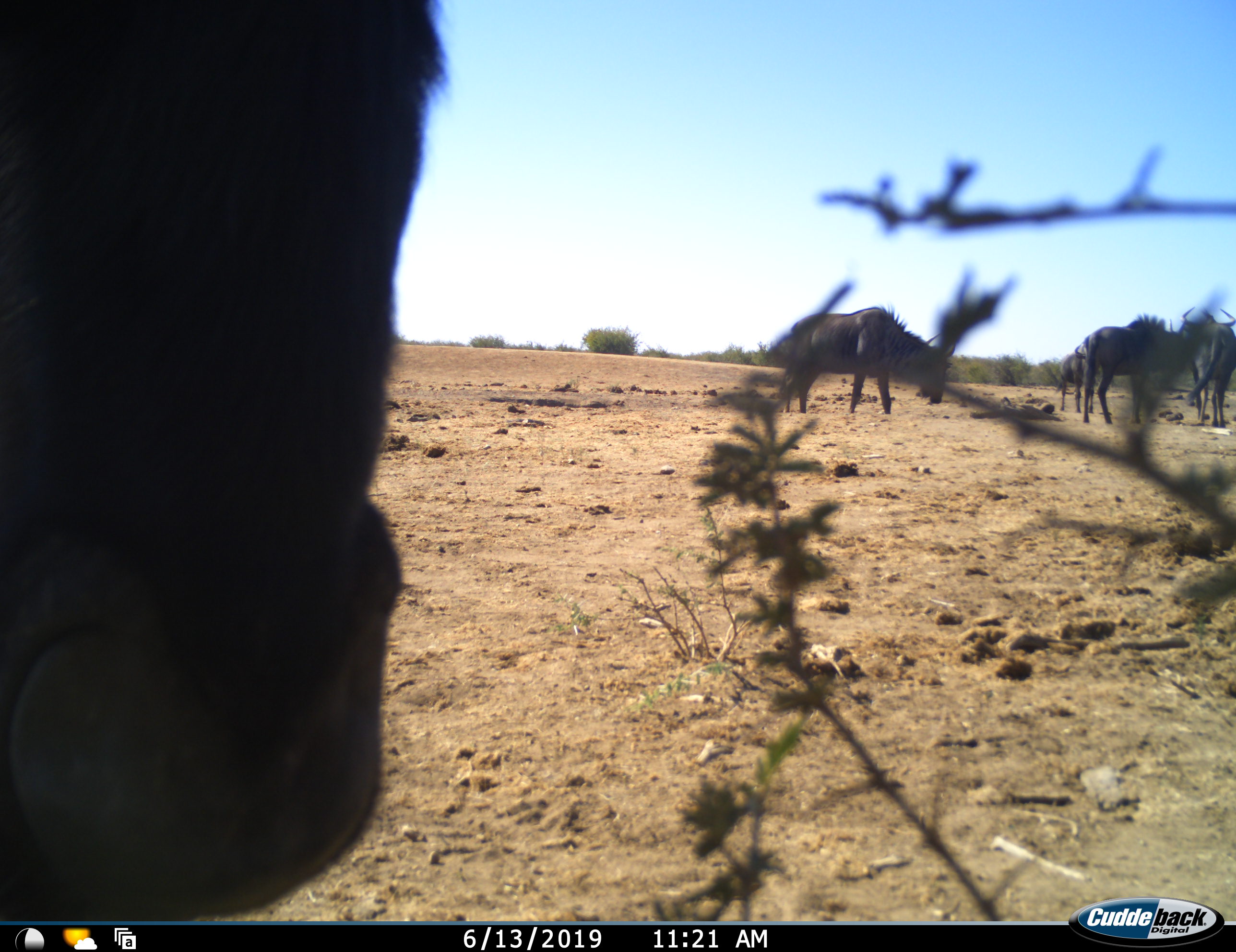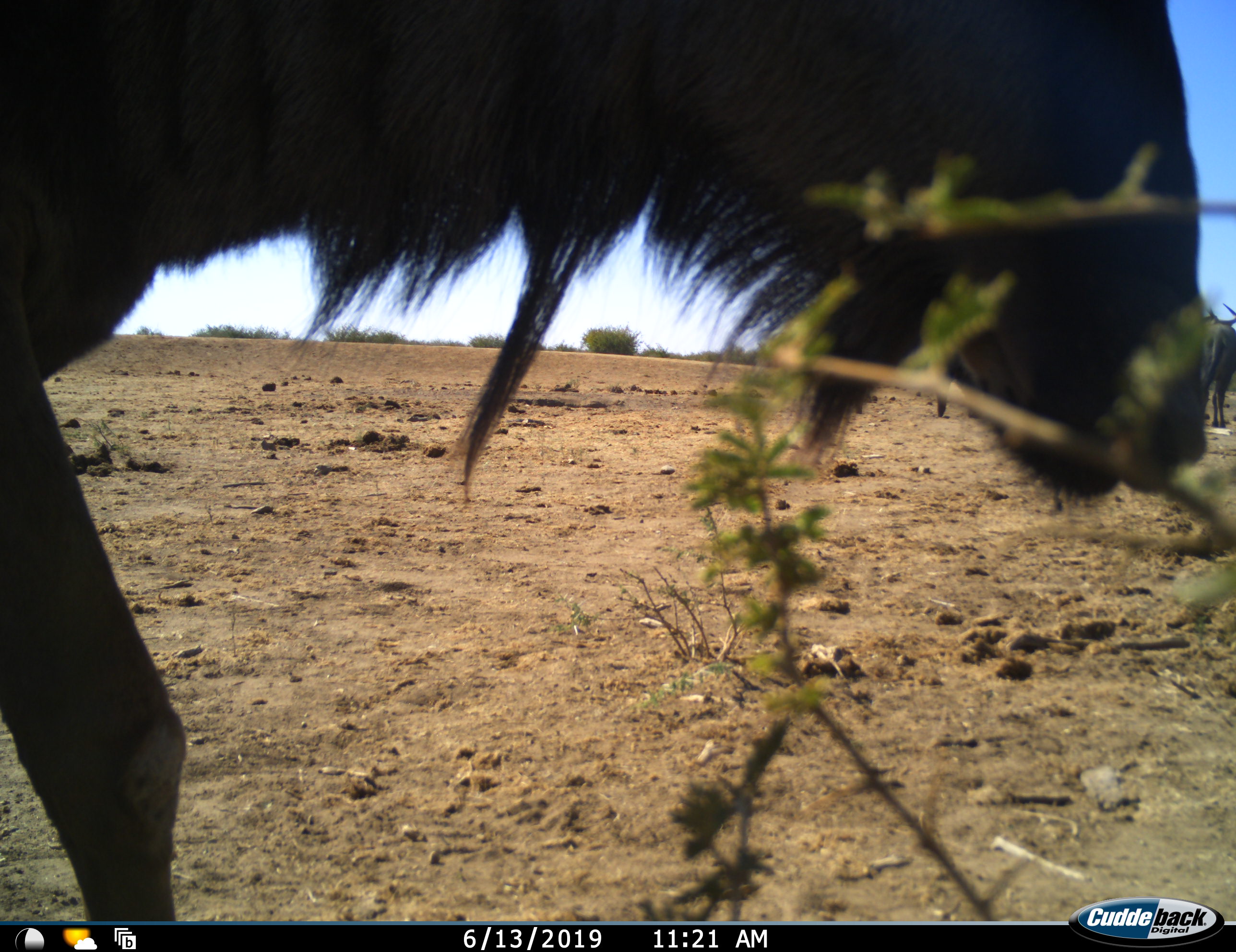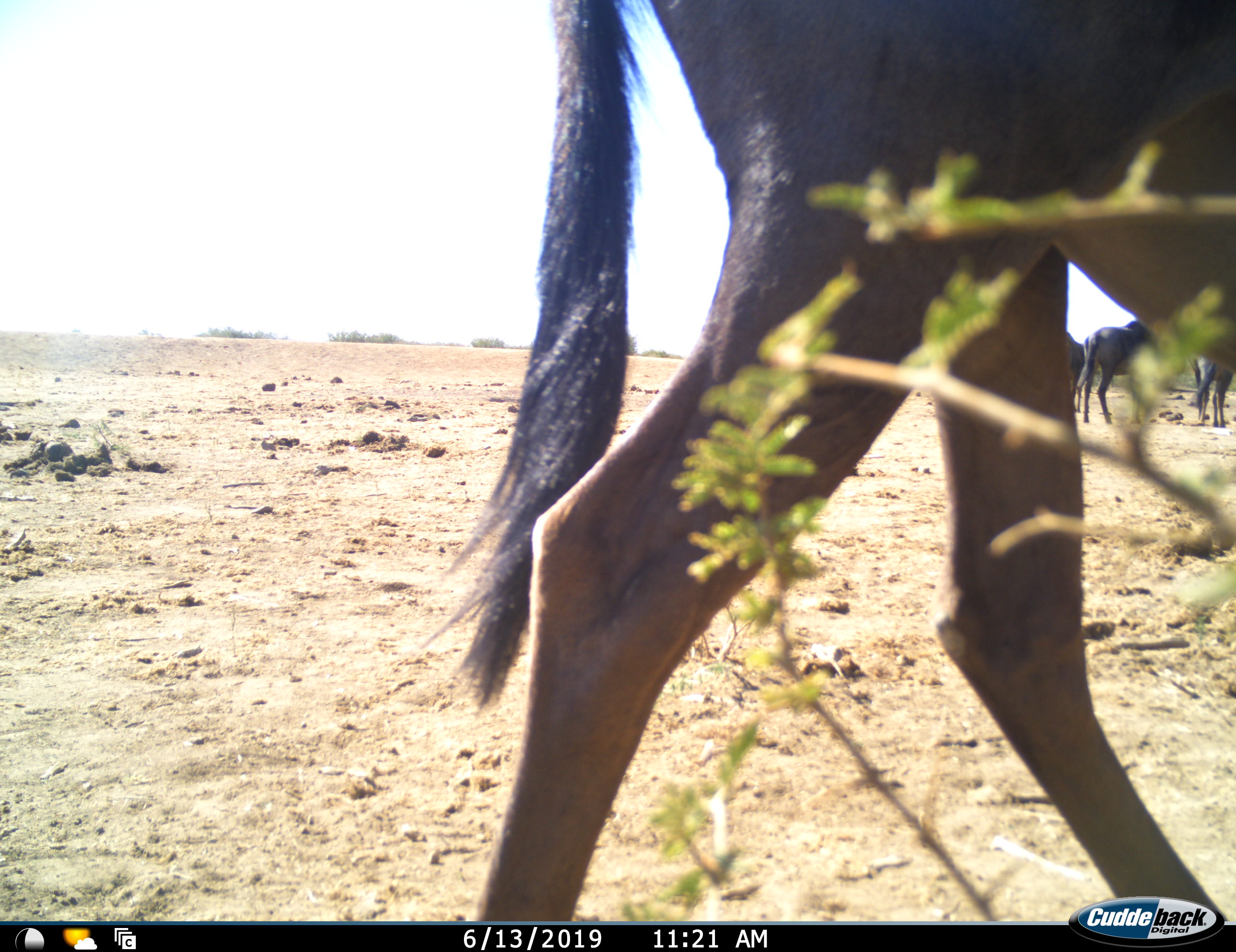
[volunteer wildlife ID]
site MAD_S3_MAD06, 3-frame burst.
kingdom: Animalia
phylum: Chordata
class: Mammalia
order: Artiodactyla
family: Bovidae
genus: Connochaetes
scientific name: Connochaetes taurinus taurinus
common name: blue wildebeest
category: wildebeestblue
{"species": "wildebeestblue (blue wildebeest) (Connochaetes taurinus taurinus)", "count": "5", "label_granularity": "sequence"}